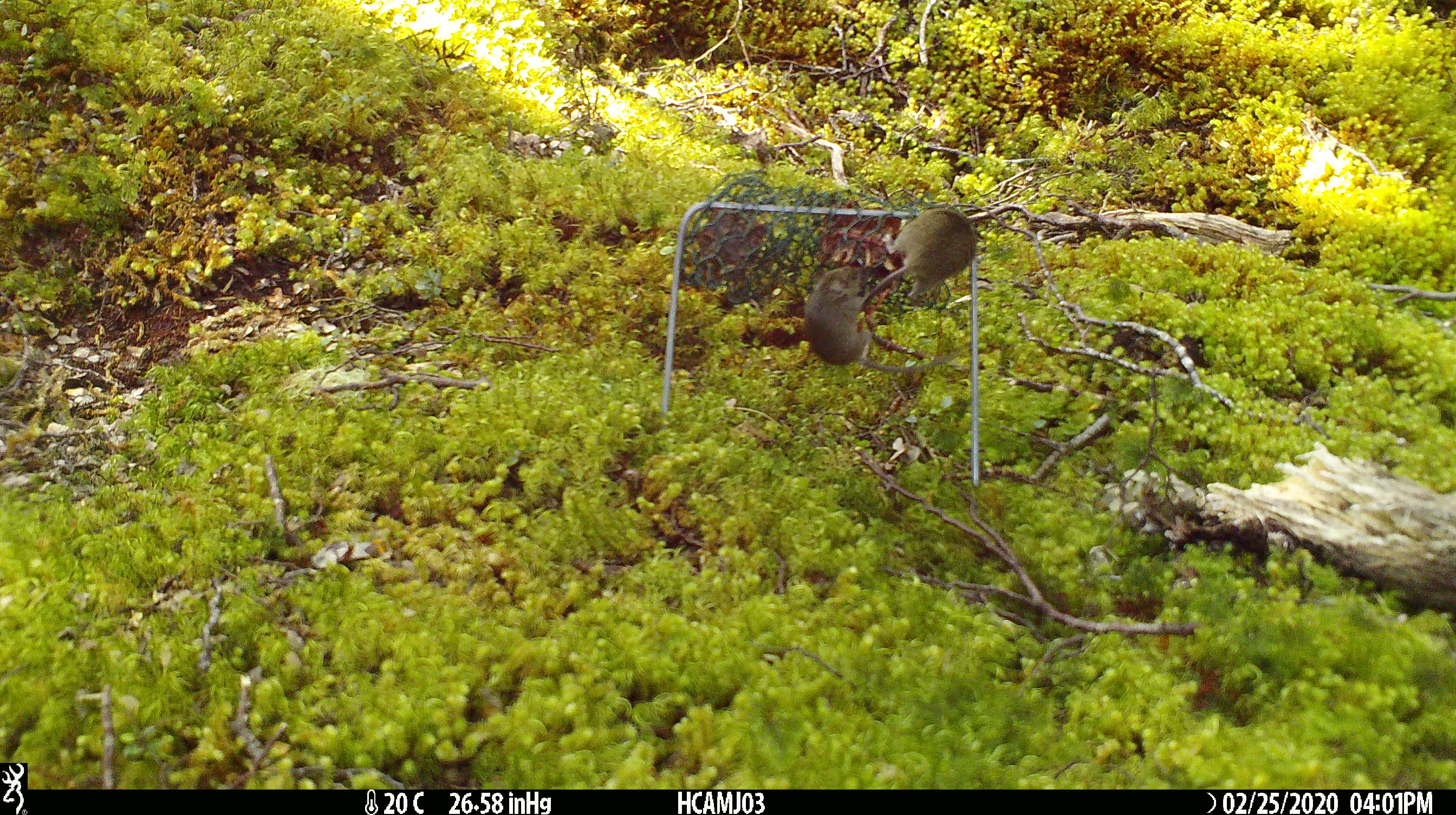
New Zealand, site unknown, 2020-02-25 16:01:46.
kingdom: Animalia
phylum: Chordata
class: Mammalia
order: Rodentia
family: Muridae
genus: Mus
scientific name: Mus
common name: mouse